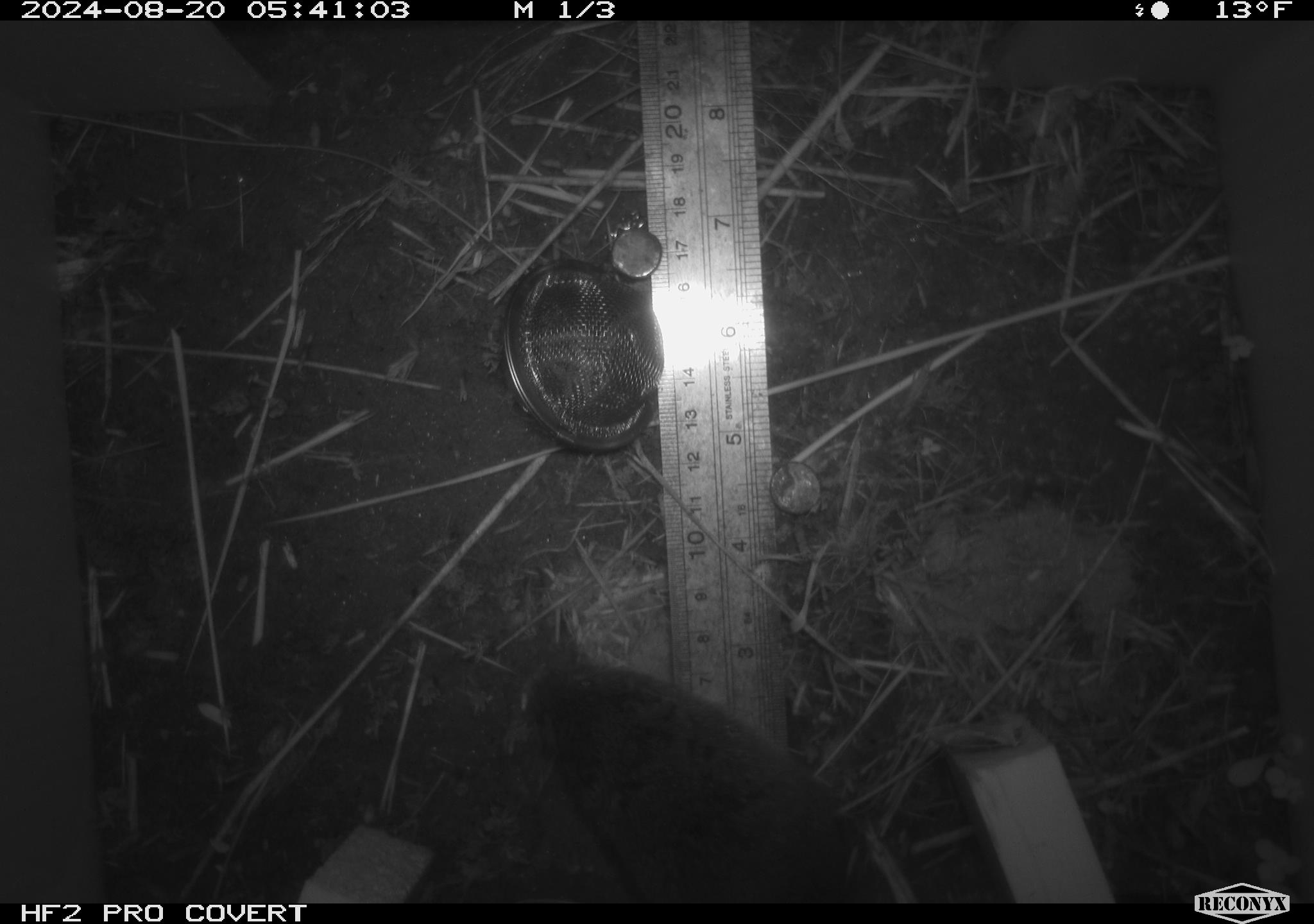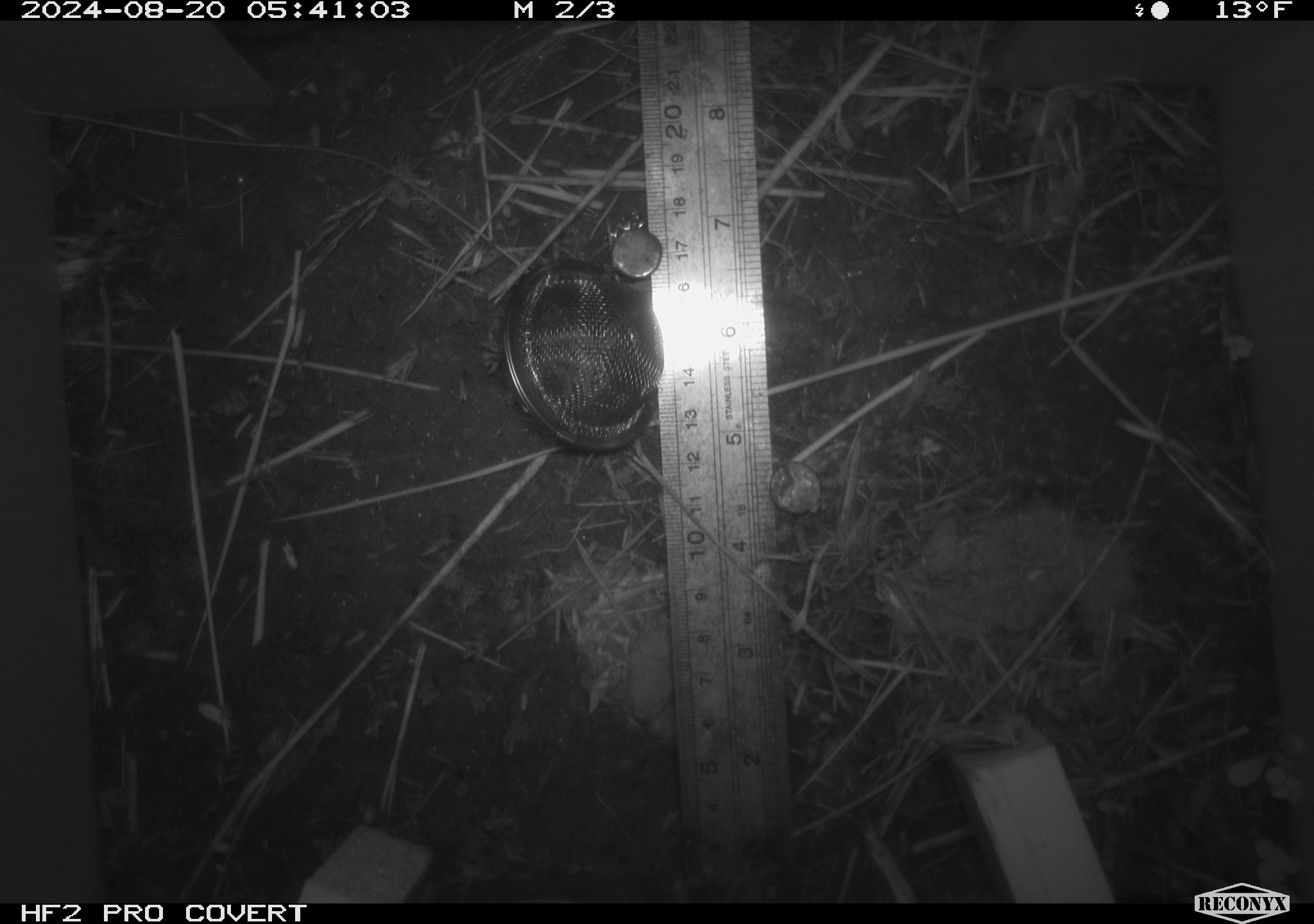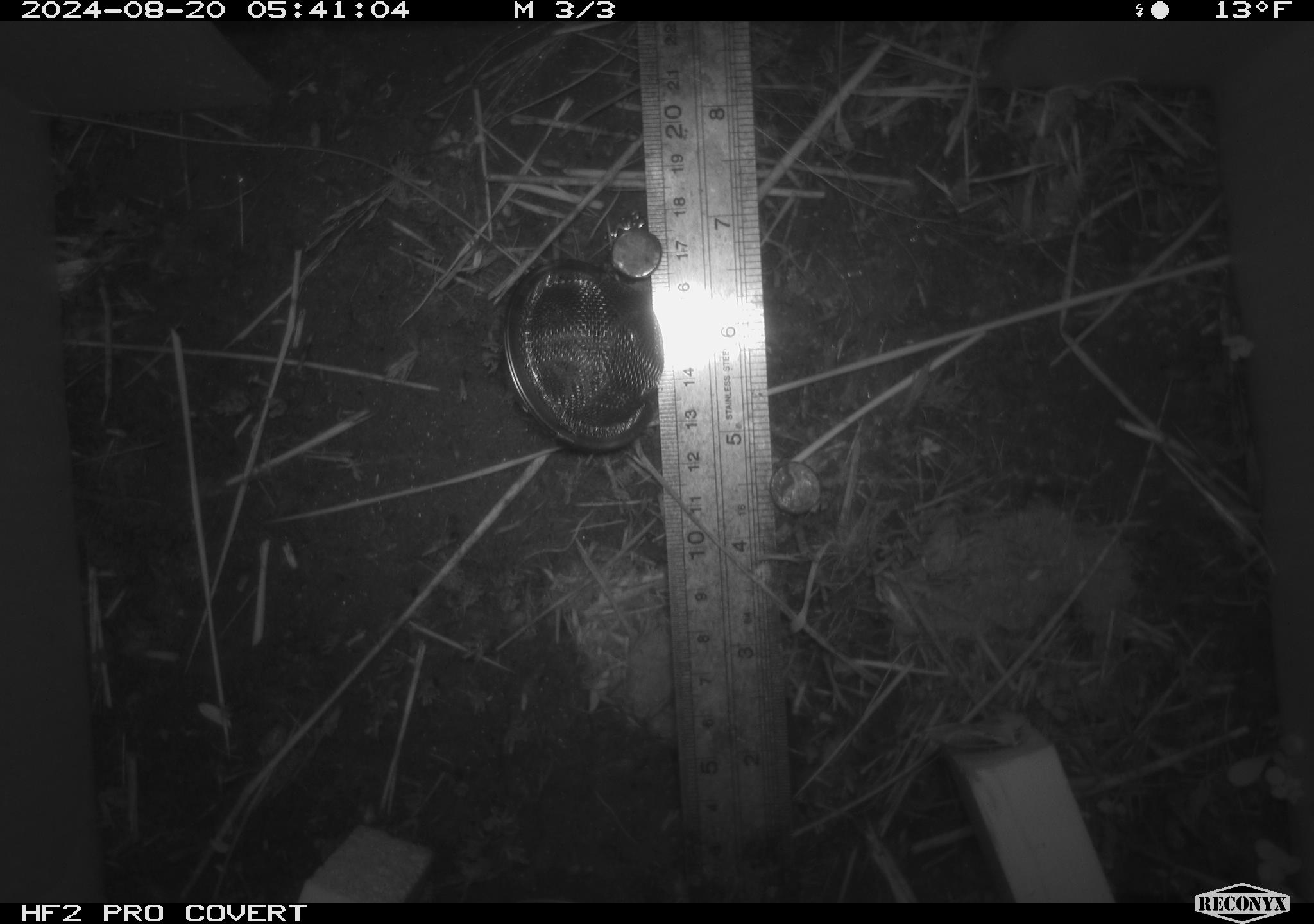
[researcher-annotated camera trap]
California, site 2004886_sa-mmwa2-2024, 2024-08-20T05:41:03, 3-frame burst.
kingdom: Animalia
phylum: Chordata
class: Mammalia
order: Rodentia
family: Cricetidae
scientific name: Arvicolinae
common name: voles, lemmings, and muskrats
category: arvicolinae subfamily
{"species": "arvicolinae subfamily (voles, lemmings, and muskrats) (Arvicolinae)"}